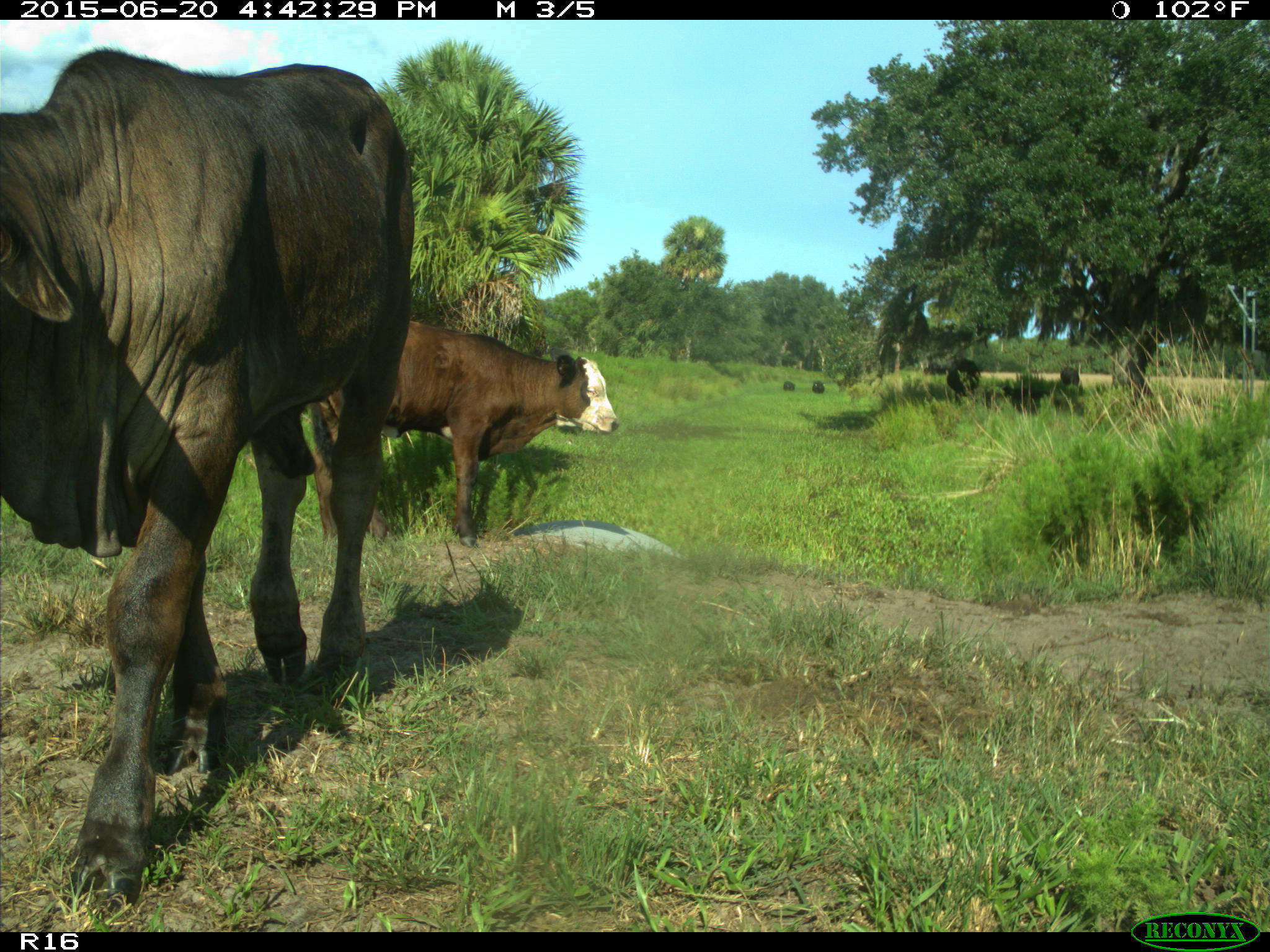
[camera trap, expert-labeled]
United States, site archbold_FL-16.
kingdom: Animalia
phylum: Chordata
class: Mammalia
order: Artiodactyla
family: Bovidae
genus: Bos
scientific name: Bos taurus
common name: domestic cow